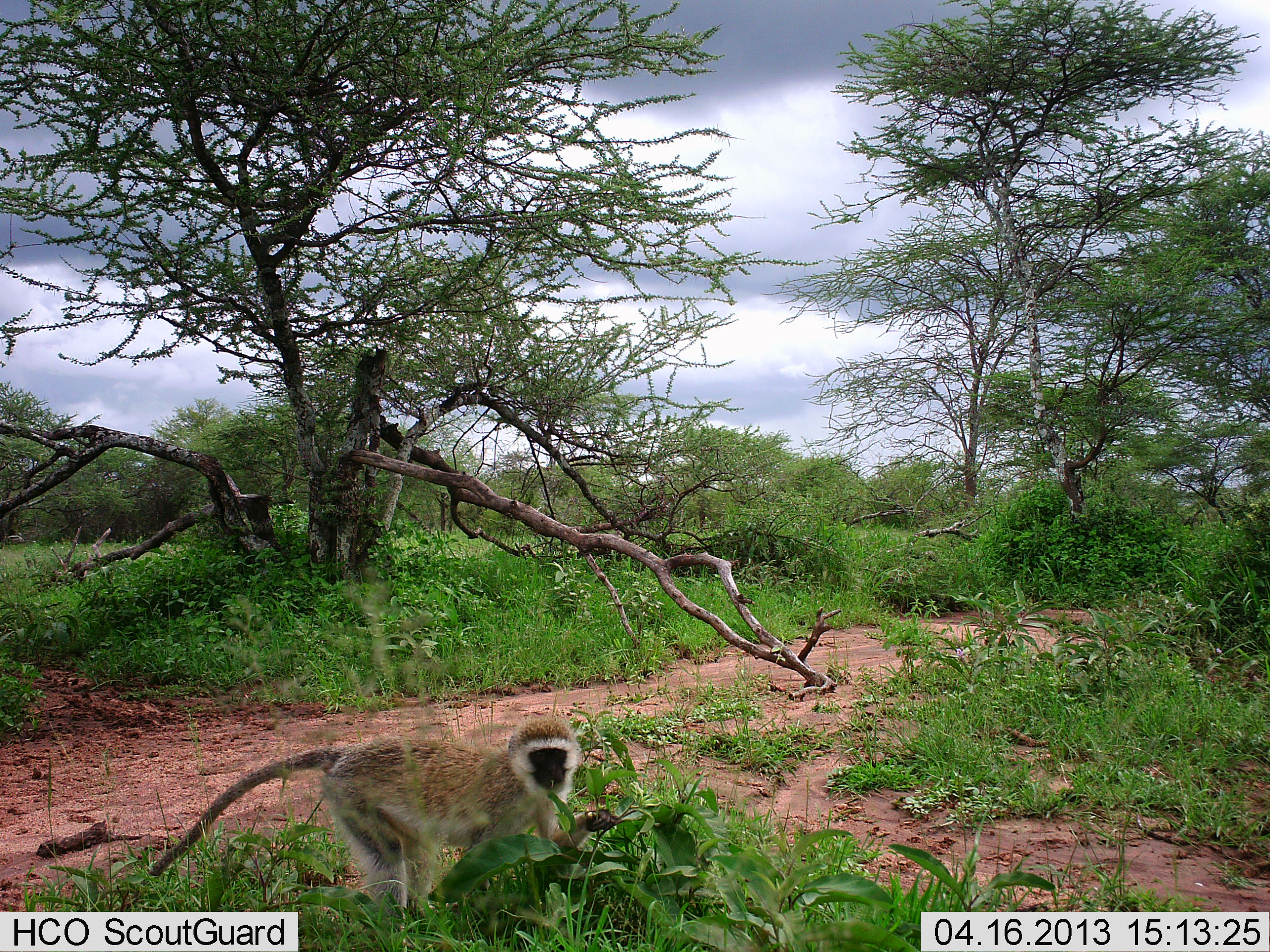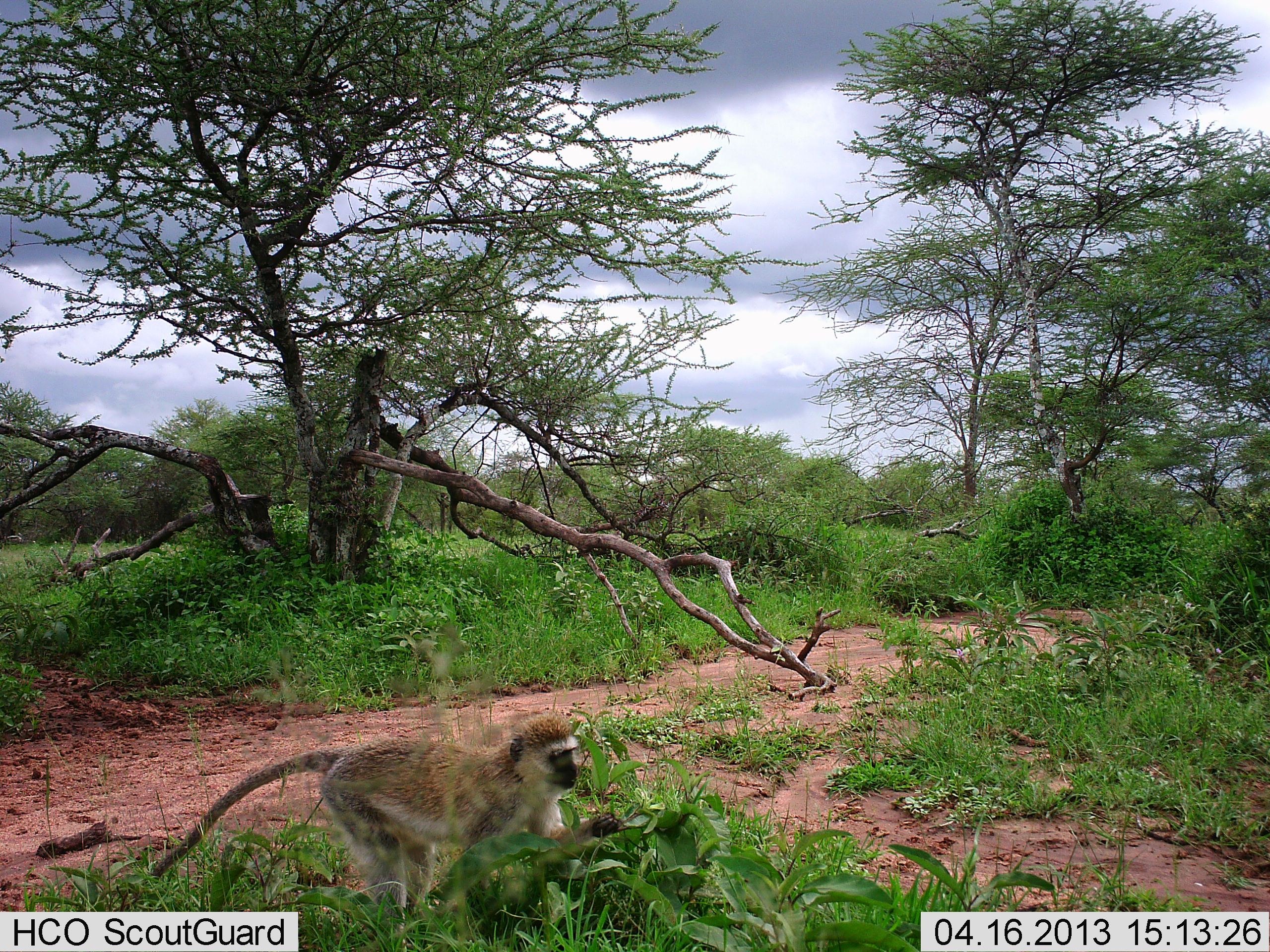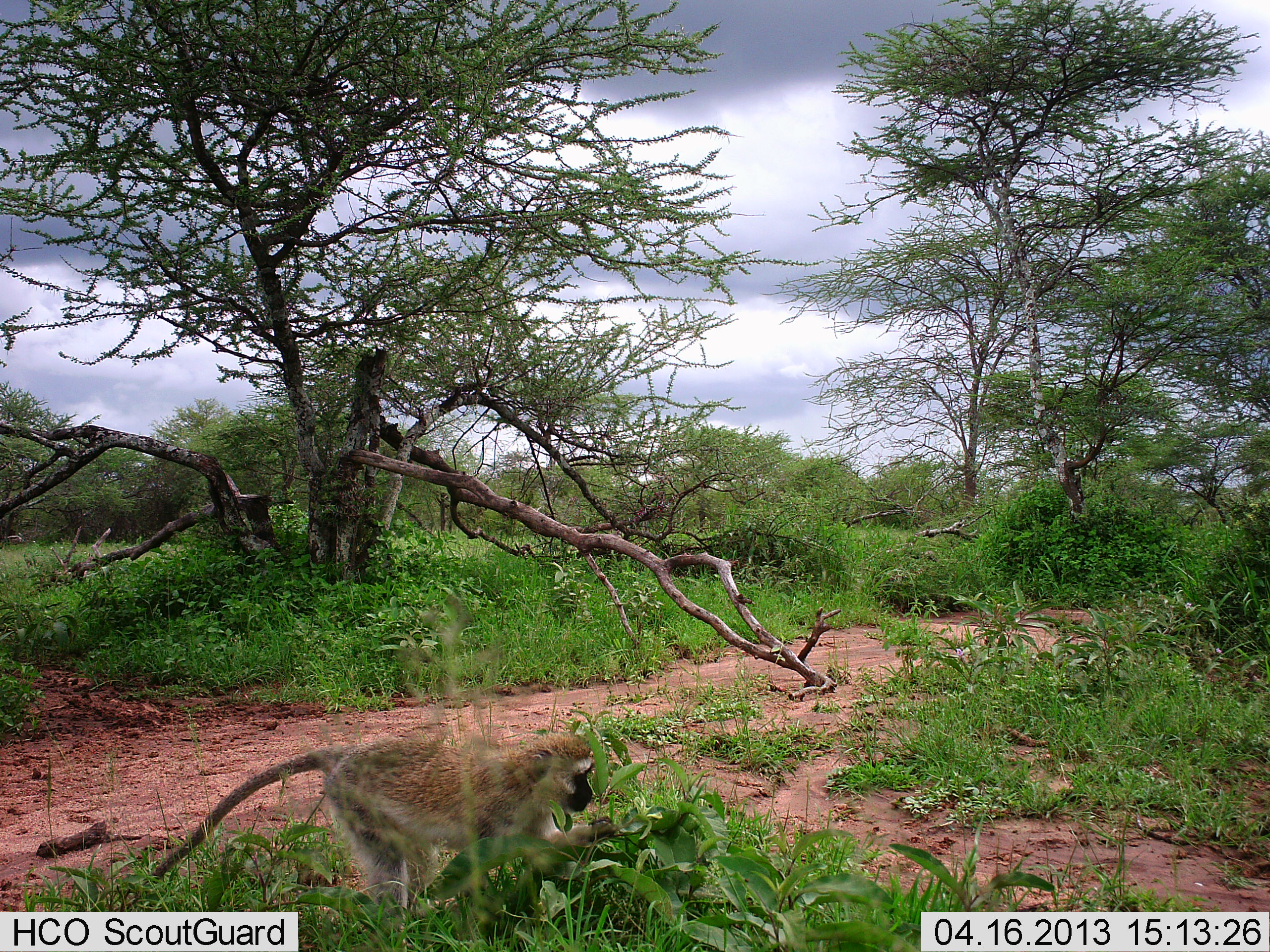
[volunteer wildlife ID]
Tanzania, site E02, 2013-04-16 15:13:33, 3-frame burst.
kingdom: Animalia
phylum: Chordata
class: Mammalia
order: Primates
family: Cercopithecidae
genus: Chlorocebus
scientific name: Chlorocebus pygerythrus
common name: vervet monkey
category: monkeyvervet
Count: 1.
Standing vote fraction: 22%.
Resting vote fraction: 0%.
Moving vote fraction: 28%.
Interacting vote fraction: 6%.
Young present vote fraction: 0%.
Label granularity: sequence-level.